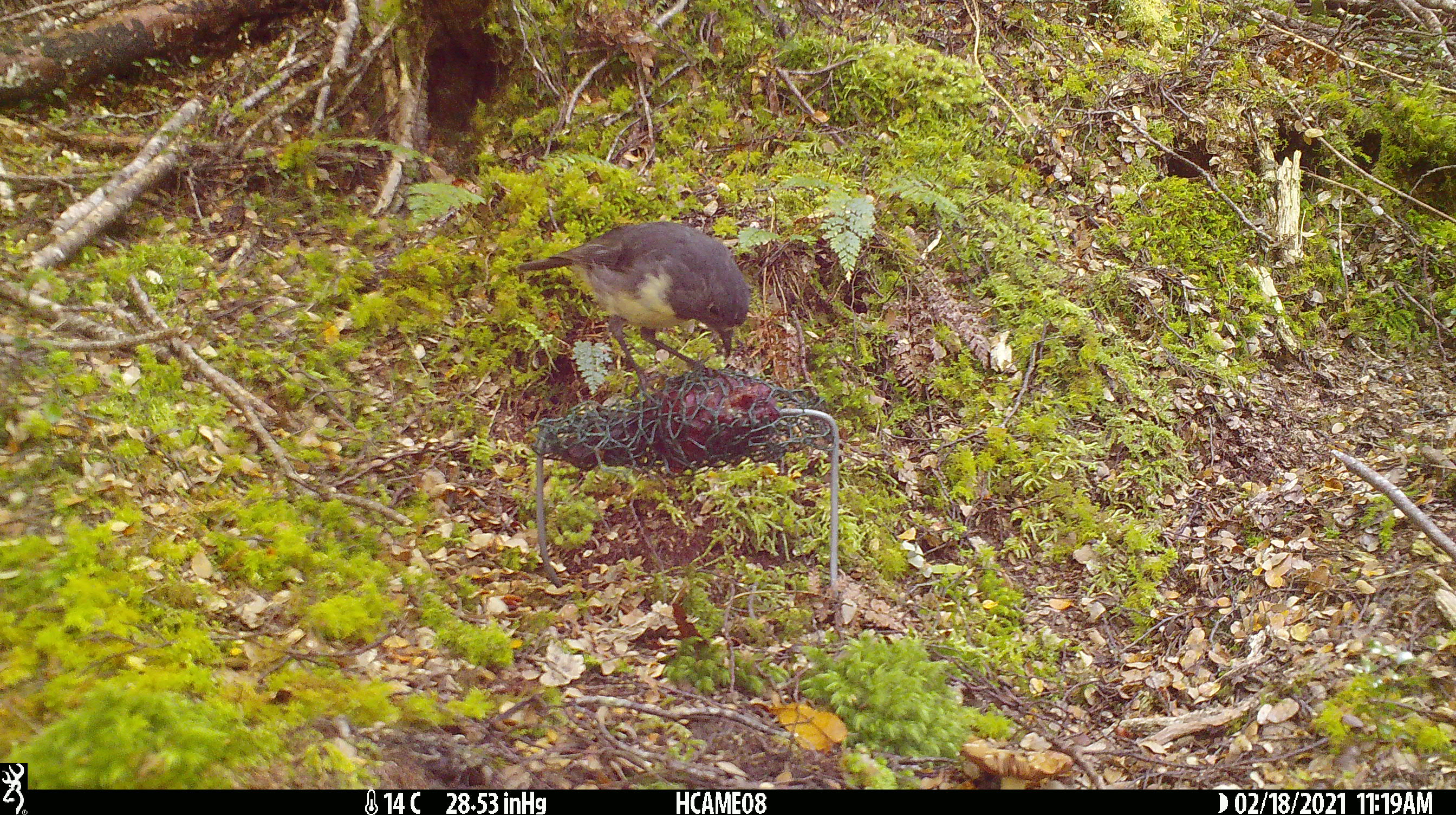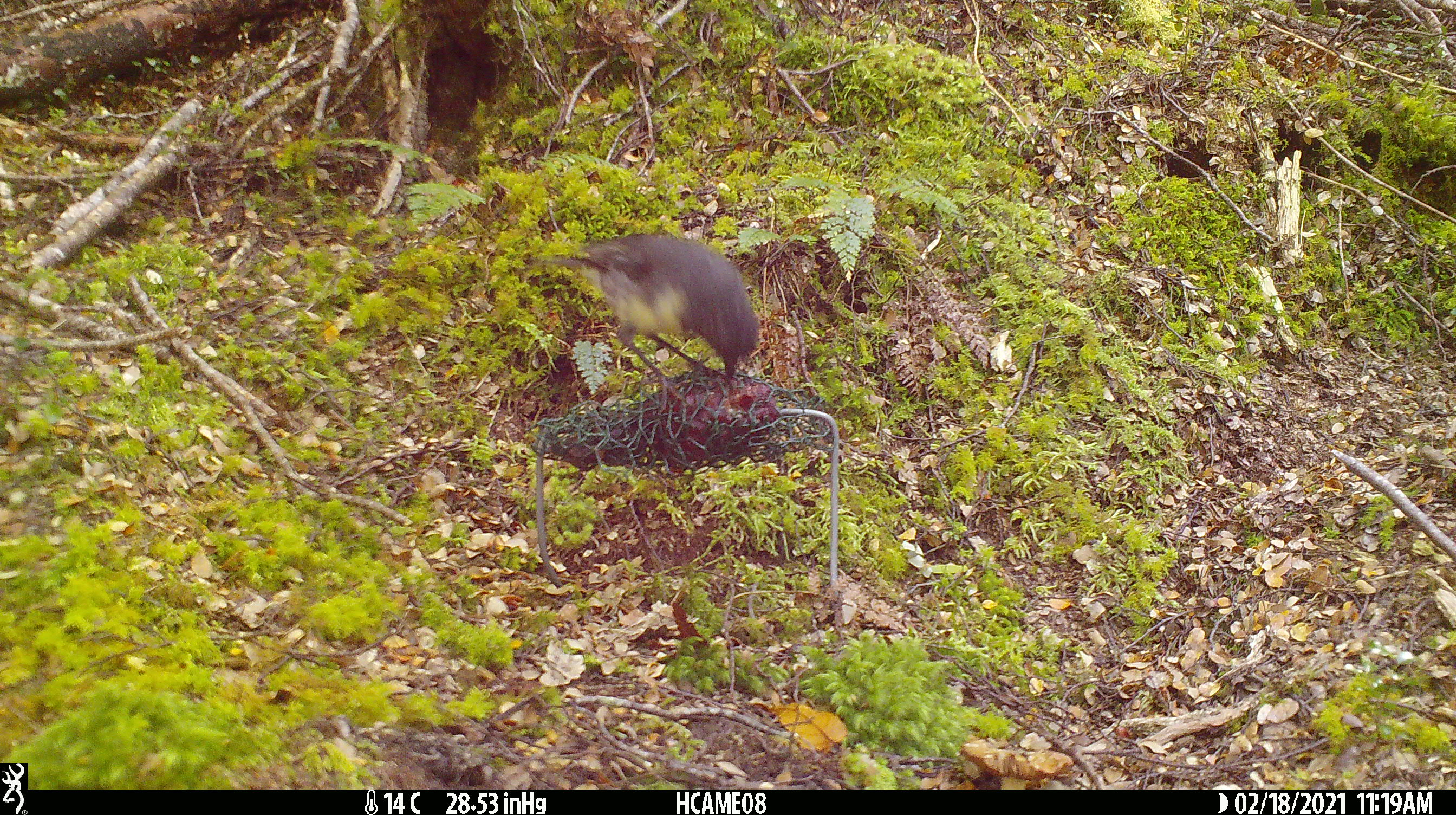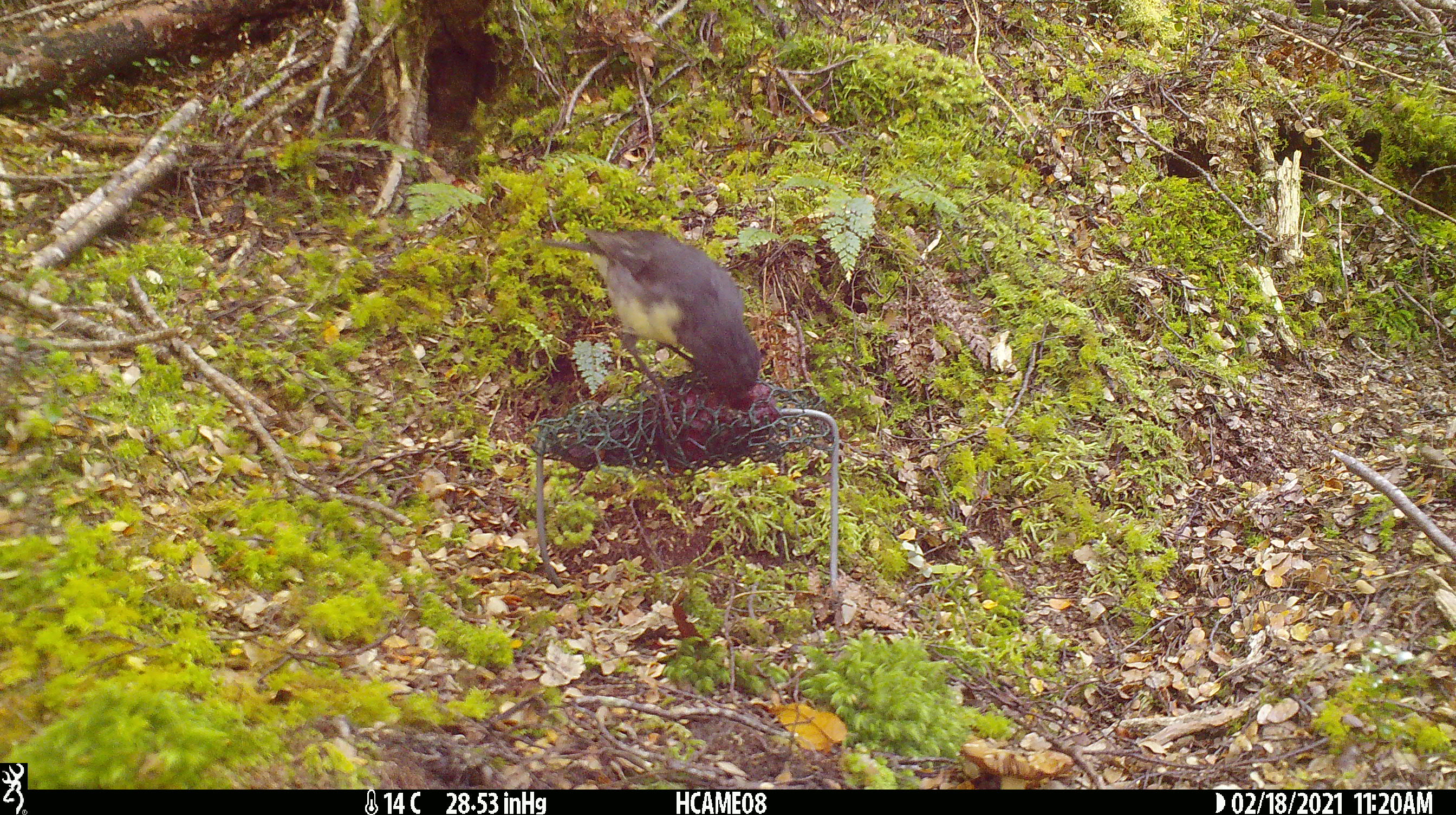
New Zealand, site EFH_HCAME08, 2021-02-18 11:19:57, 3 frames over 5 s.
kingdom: Animalia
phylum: Chordata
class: Aves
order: Passeriformes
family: Petroicidae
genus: Petroica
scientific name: Petroica australis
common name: new zealand robin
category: robin